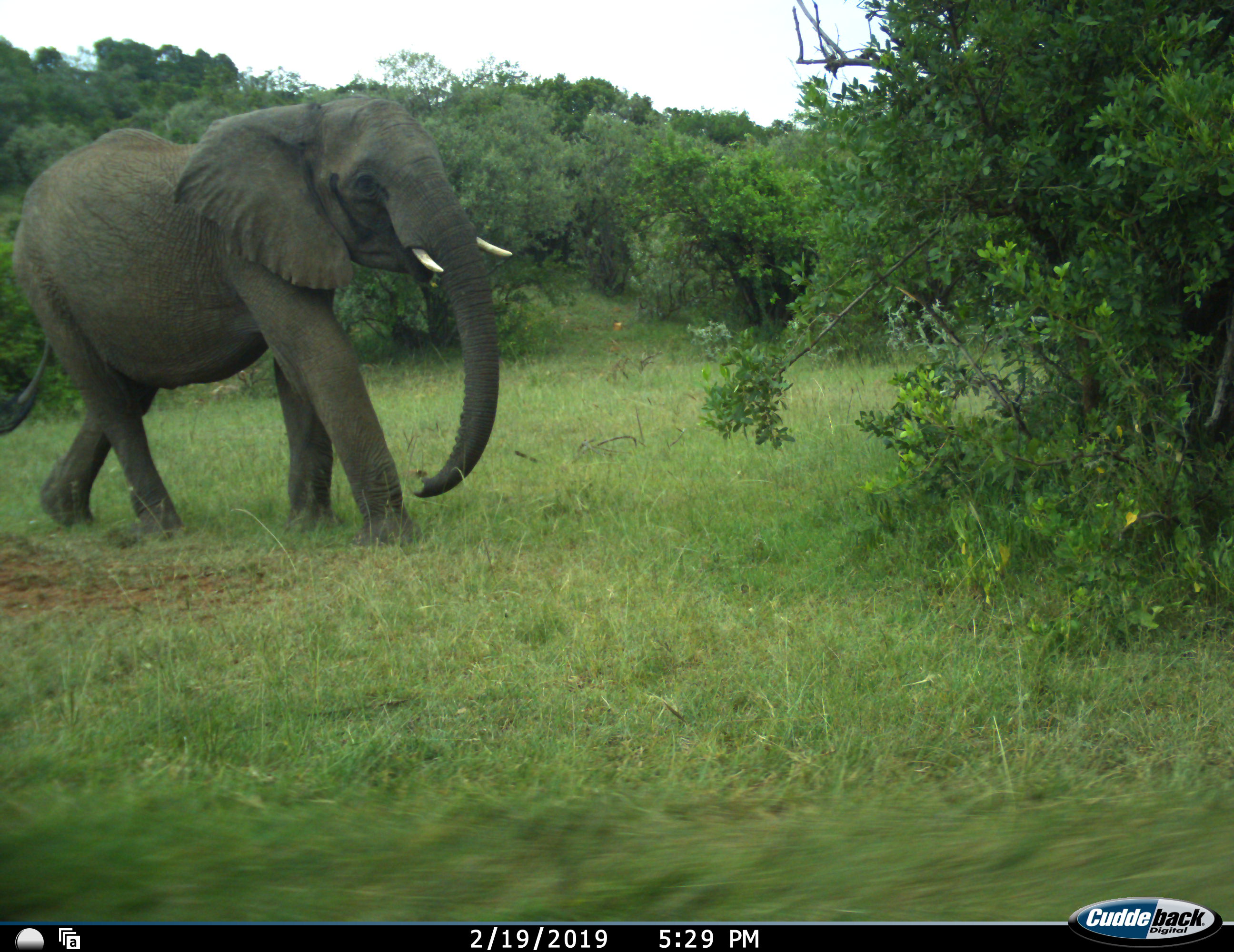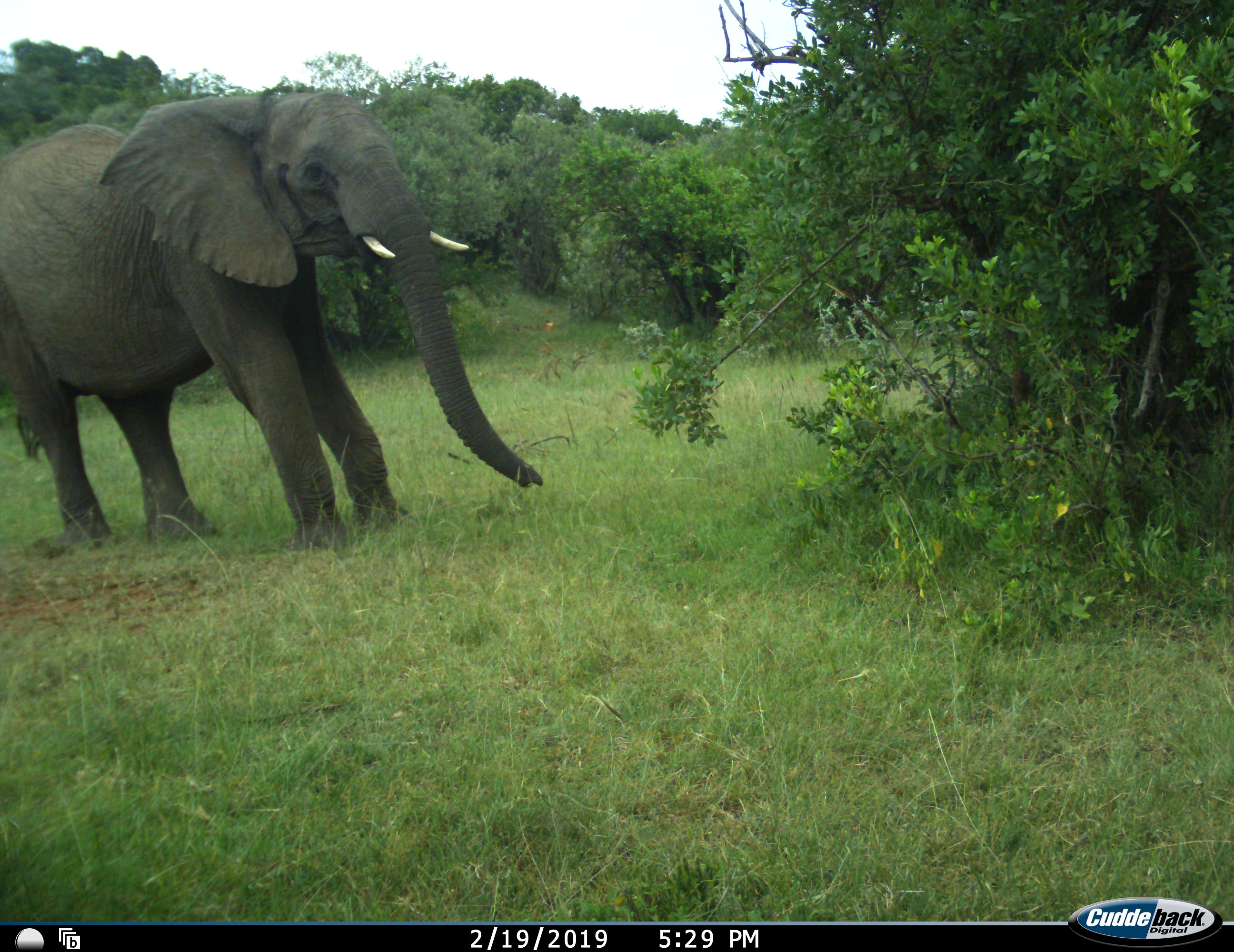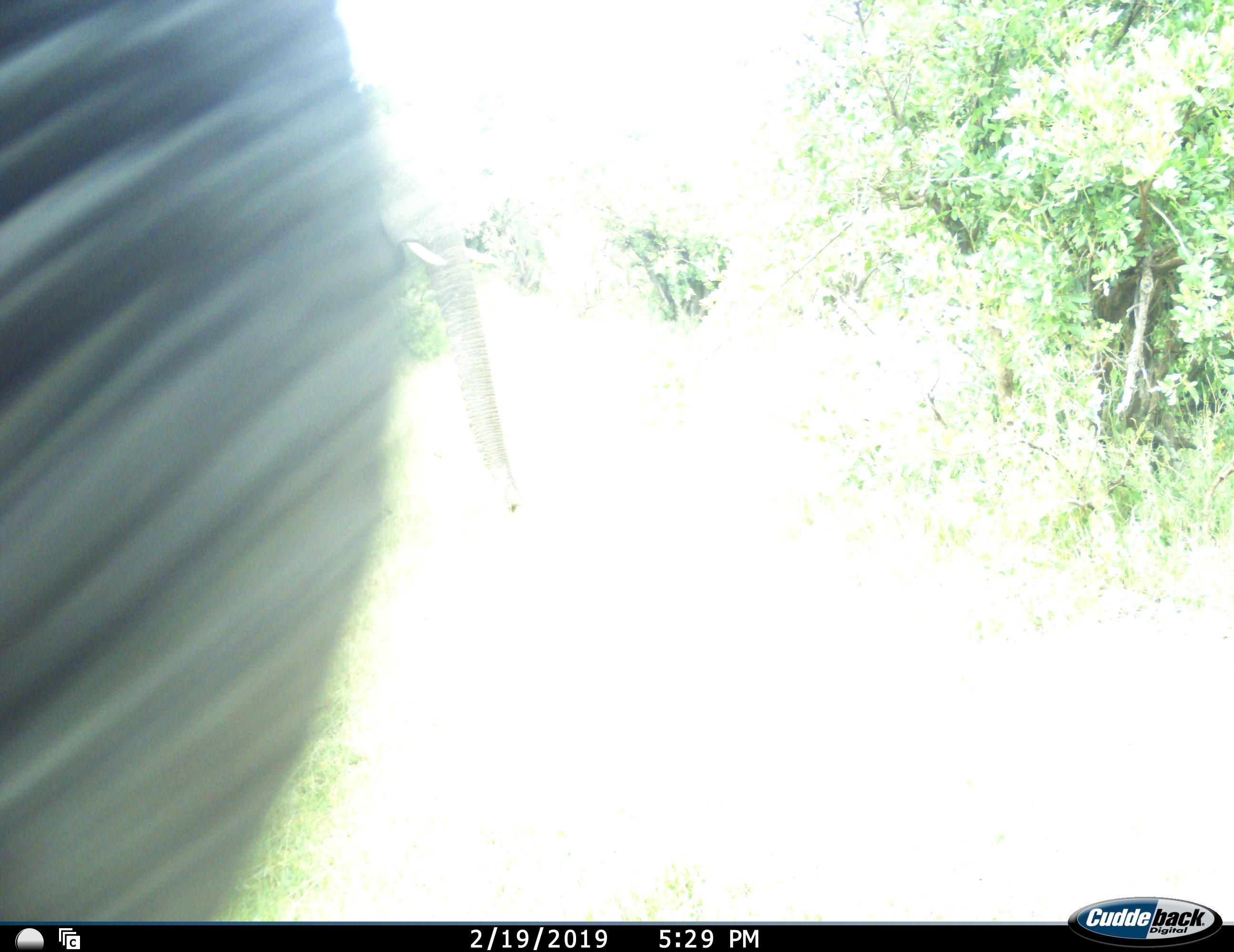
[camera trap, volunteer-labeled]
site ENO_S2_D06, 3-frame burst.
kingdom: Animalia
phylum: Chordata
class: Mammalia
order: Proboscidea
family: Elephantidae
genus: Loxodonta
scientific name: Loxodonta africana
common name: african bush elephant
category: elephant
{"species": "elephant (african bush elephant) (Loxodonta africana)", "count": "1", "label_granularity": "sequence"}